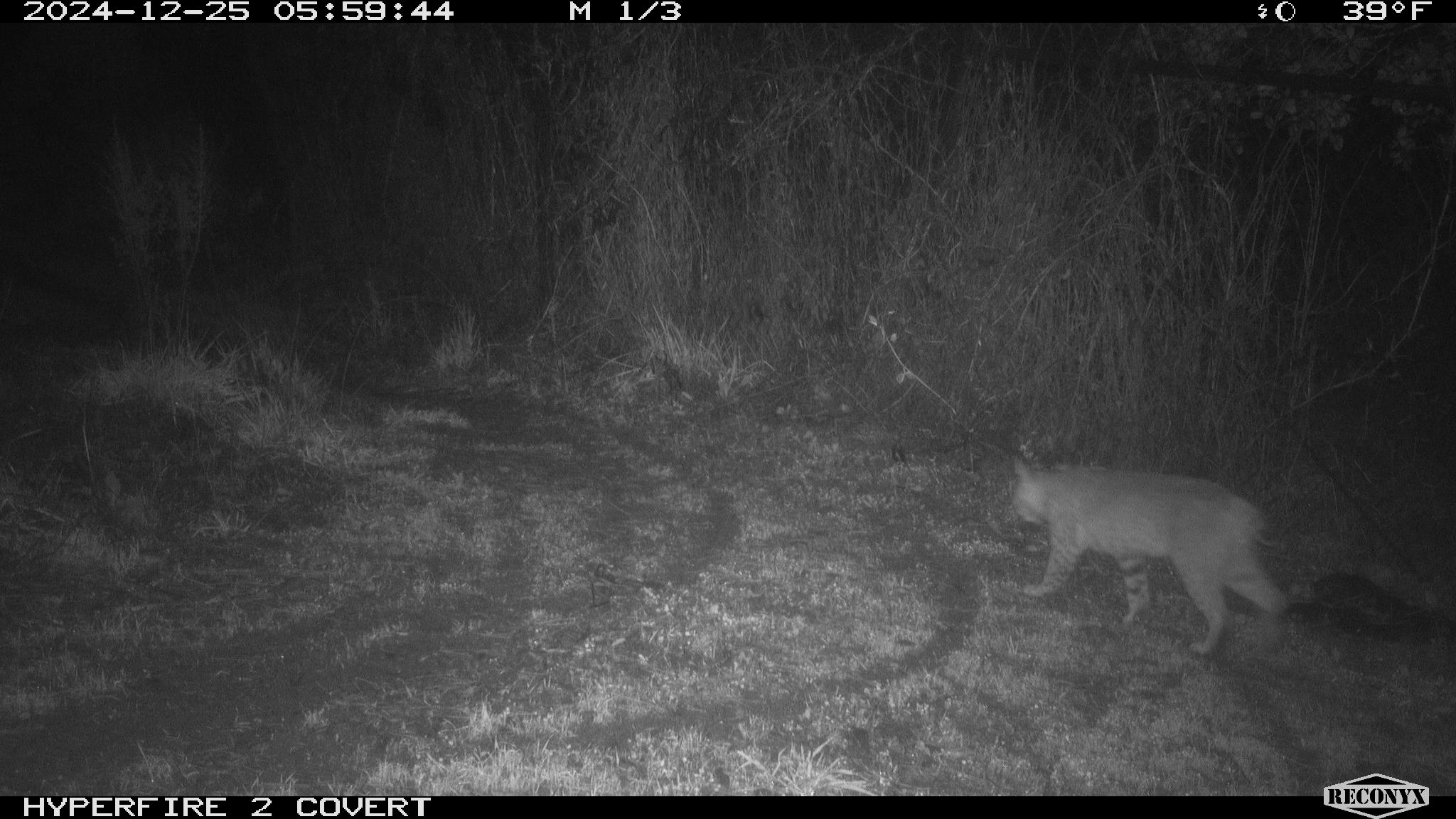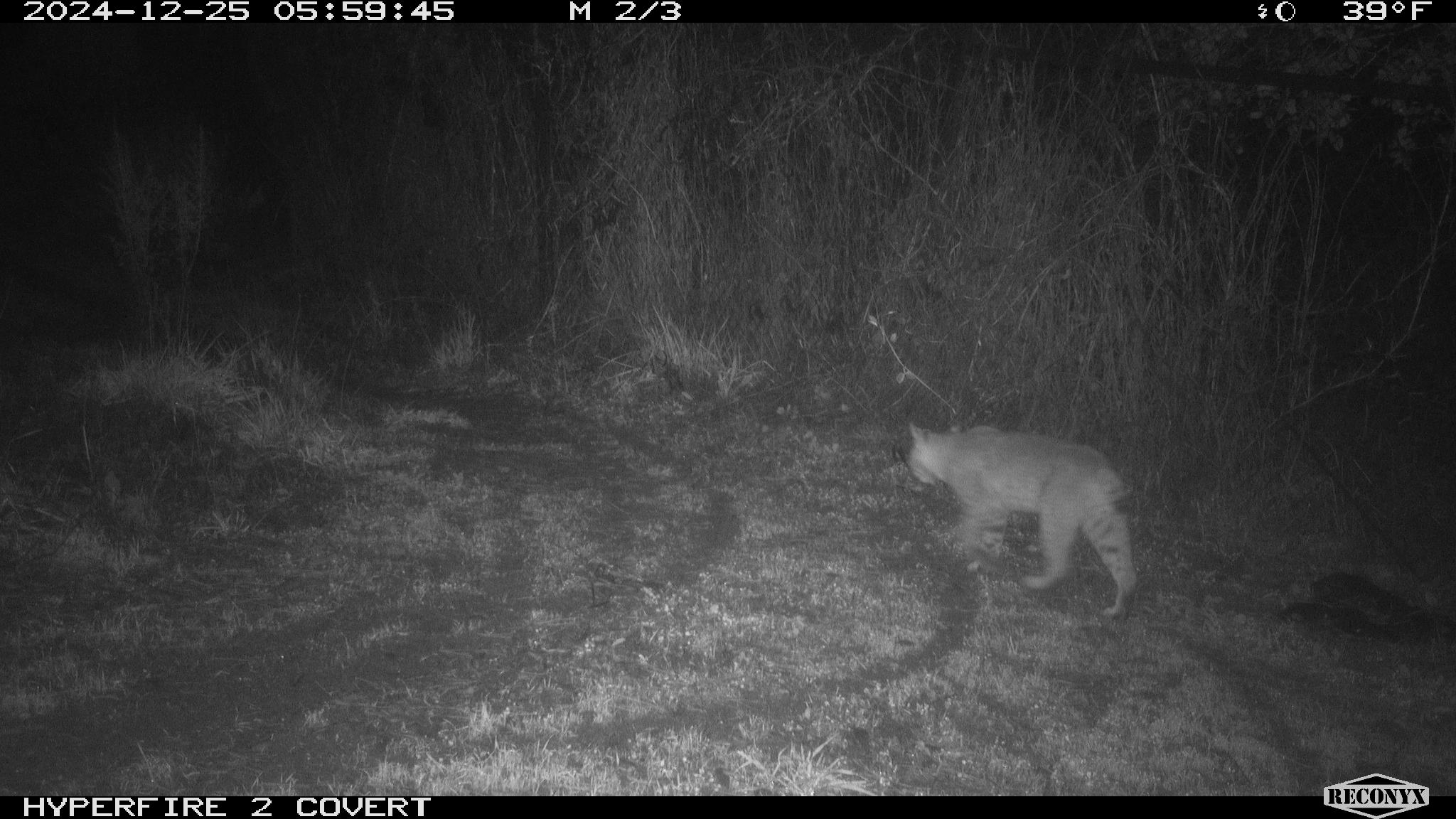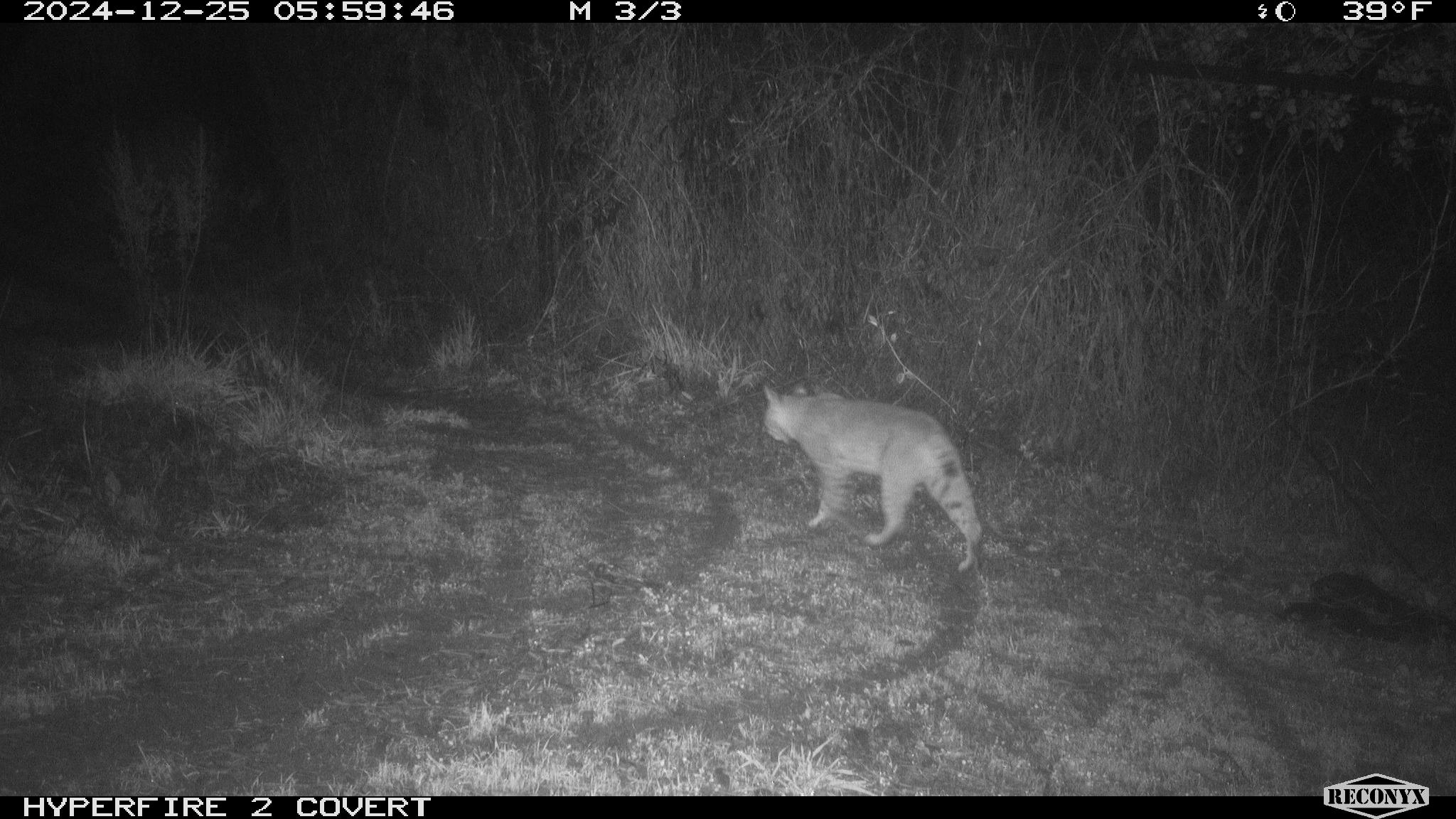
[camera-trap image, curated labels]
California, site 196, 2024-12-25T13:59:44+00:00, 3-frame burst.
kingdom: Animalia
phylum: Chordata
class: Mammalia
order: Carnivora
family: Felidae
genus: Lynx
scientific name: Lynx rufus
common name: bobcat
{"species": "bobcat (Lynx rufus)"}